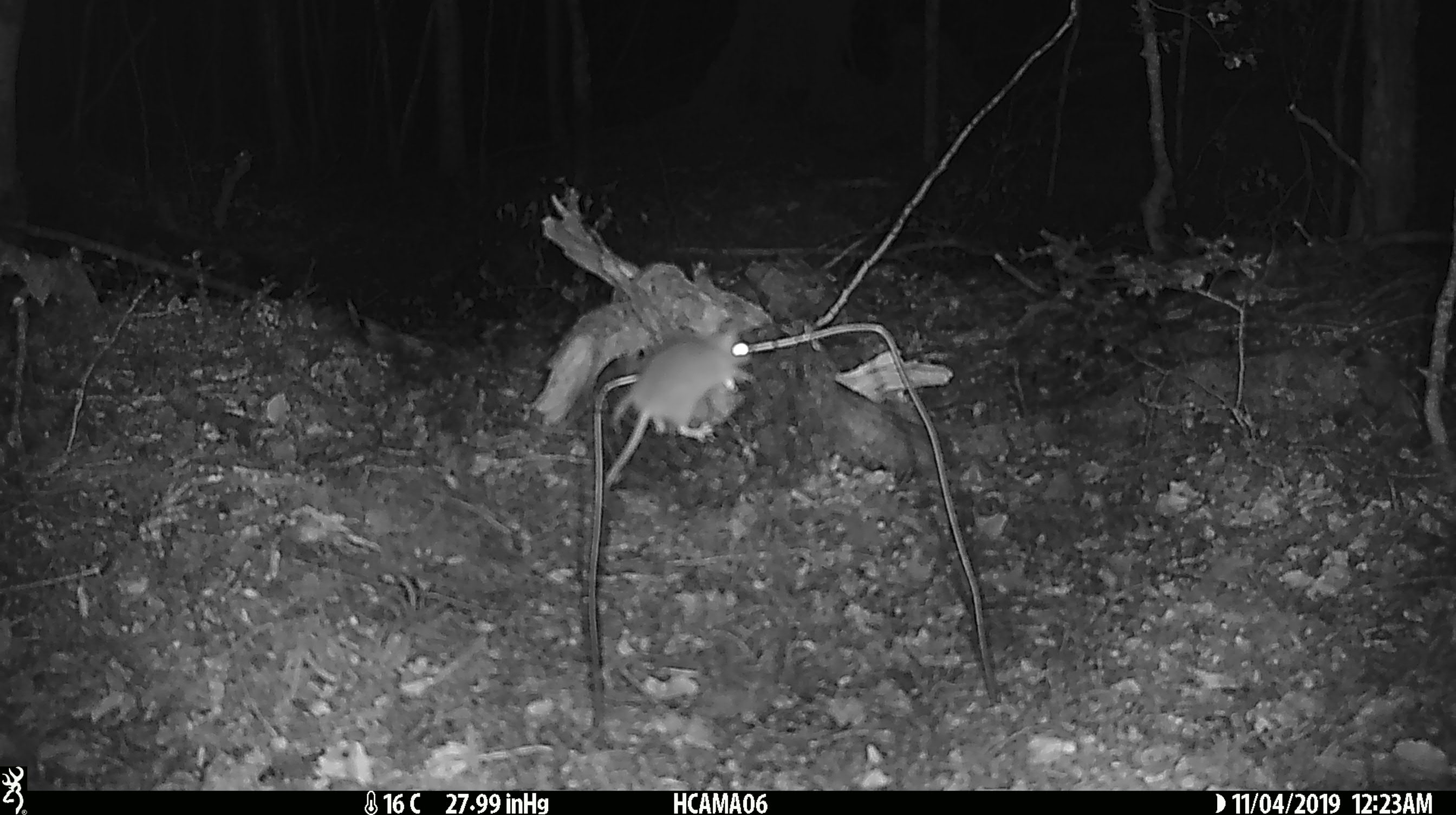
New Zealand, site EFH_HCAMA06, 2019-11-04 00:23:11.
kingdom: Animalia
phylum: Chordata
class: Mammalia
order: Rodentia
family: Muridae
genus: Mus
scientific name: Mus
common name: mouse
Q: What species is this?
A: Mouse (Mus).